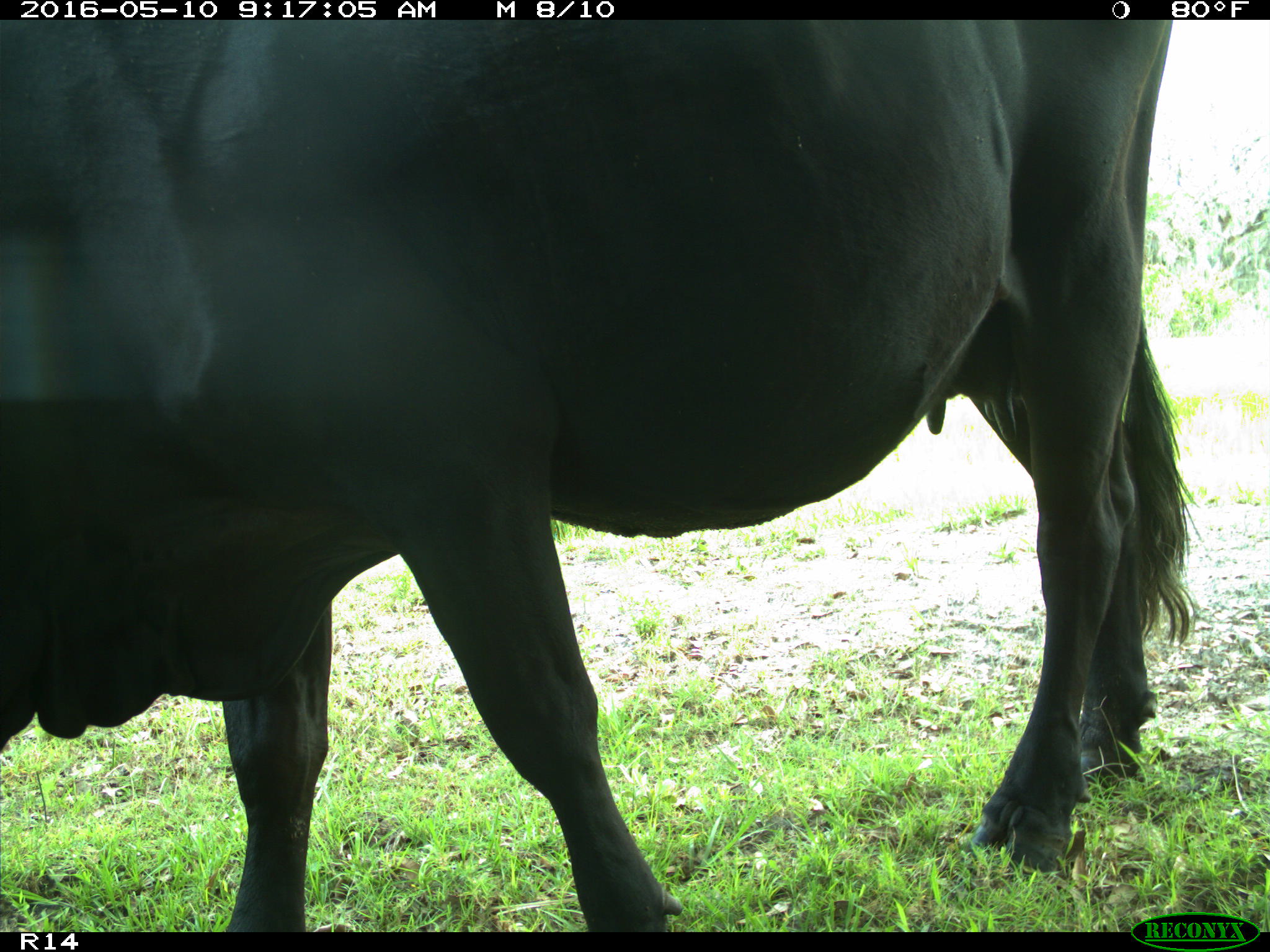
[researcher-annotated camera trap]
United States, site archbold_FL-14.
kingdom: Animalia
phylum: Chordata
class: Mammalia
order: Artiodactyla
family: Bovidae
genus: Bos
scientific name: Bos taurus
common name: domestic cow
Bos taurus (domestic cow).